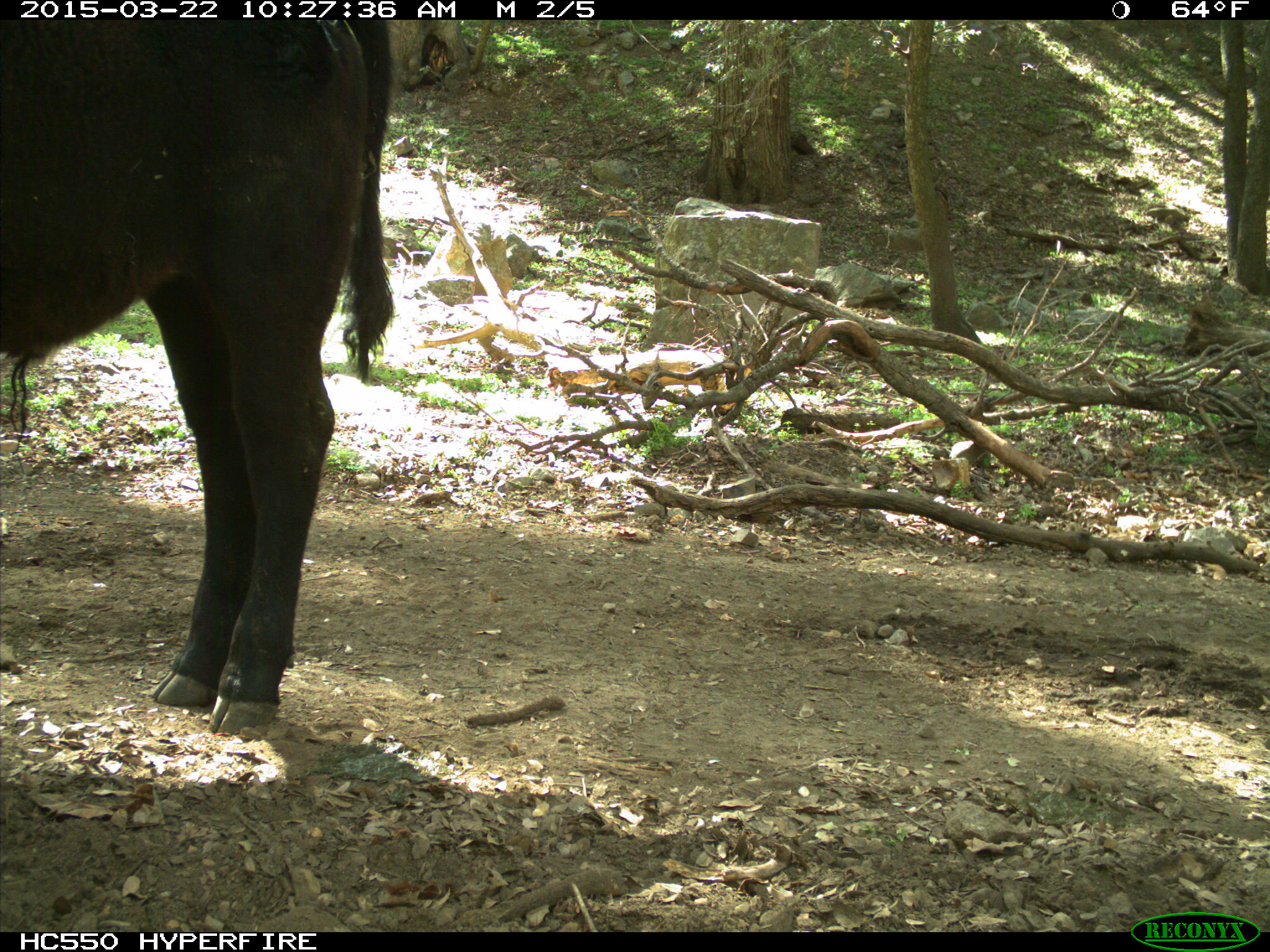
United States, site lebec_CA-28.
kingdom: Animalia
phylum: Chordata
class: Mammalia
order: Artiodactyla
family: Bovidae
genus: Bos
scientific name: Bos taurus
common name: domestic cow